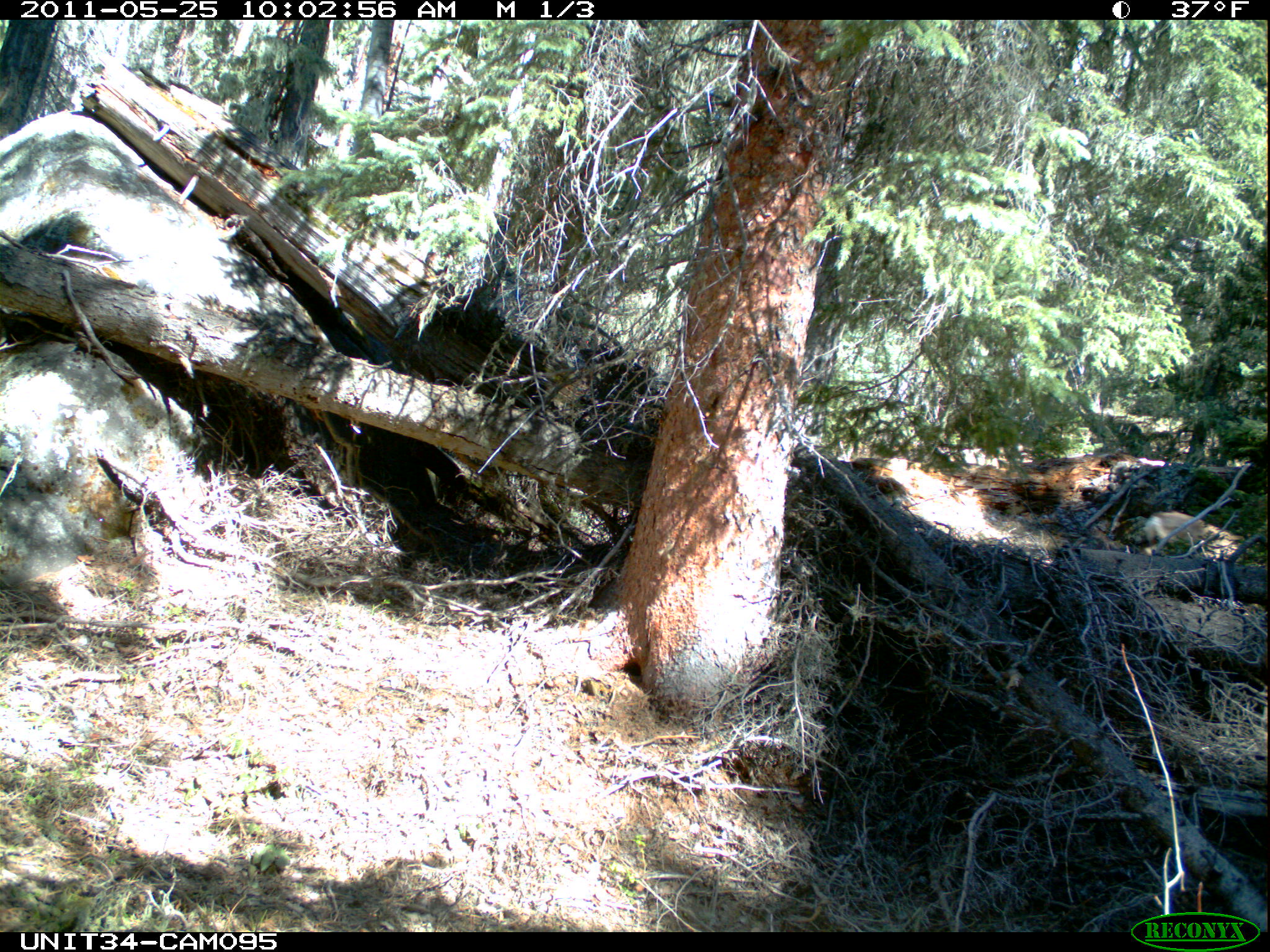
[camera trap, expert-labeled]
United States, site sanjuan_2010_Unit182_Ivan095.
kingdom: Animalia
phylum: Chordata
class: Mammalia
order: Artiodactyla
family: Cervidae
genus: Odocoileus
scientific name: Odocoileus hemionus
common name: mule deer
Odocoileus hemionus (mule deer).